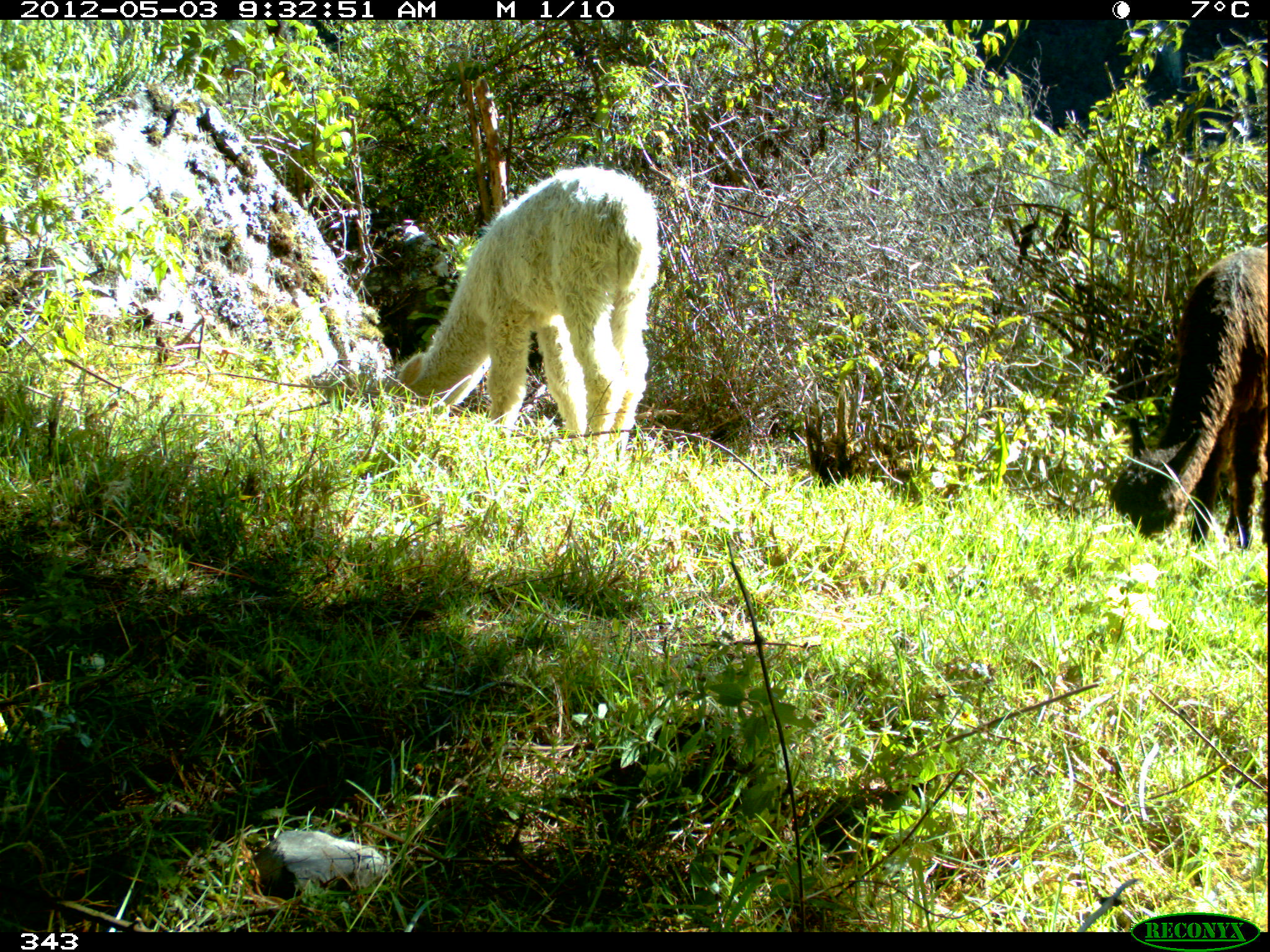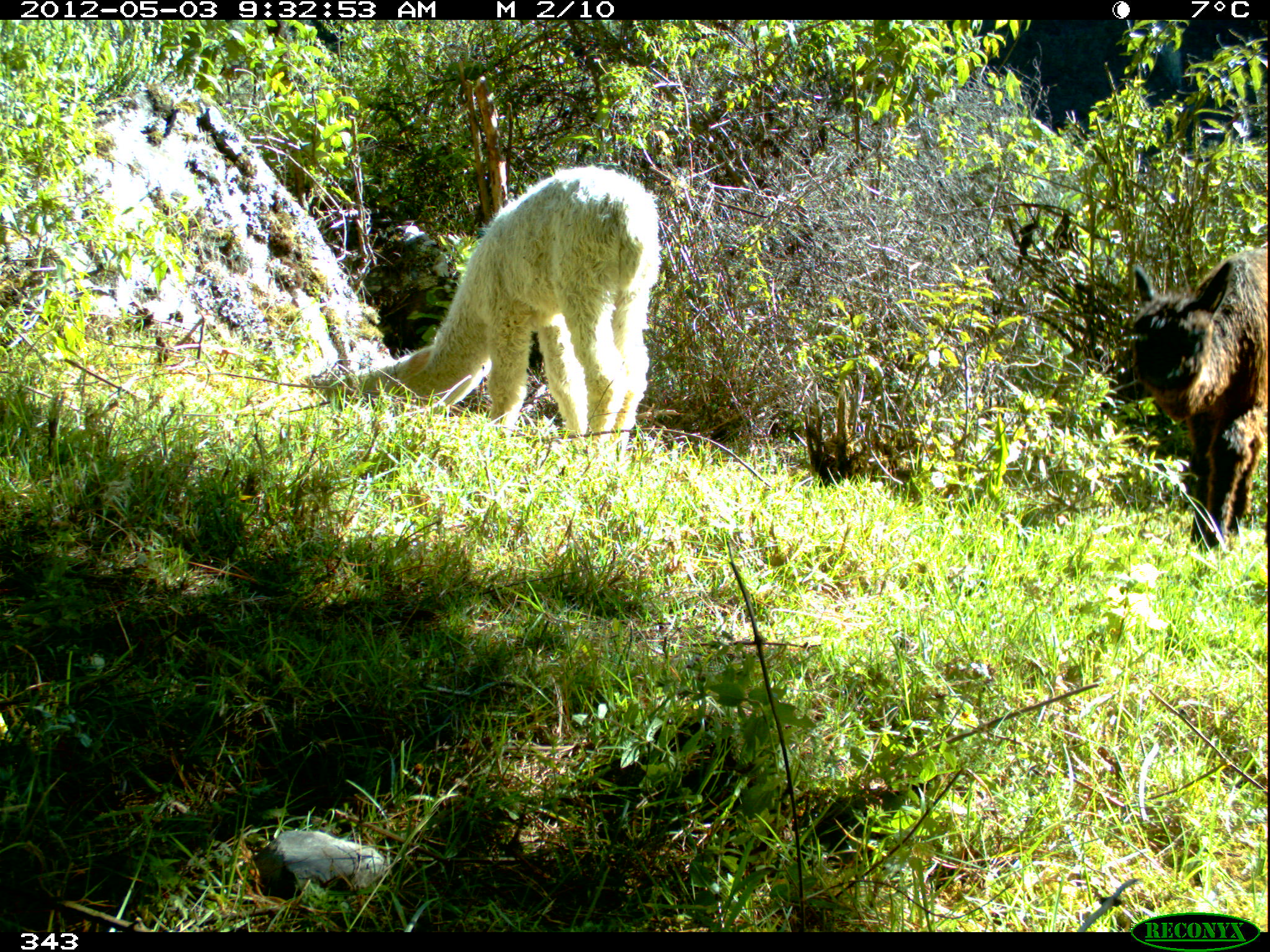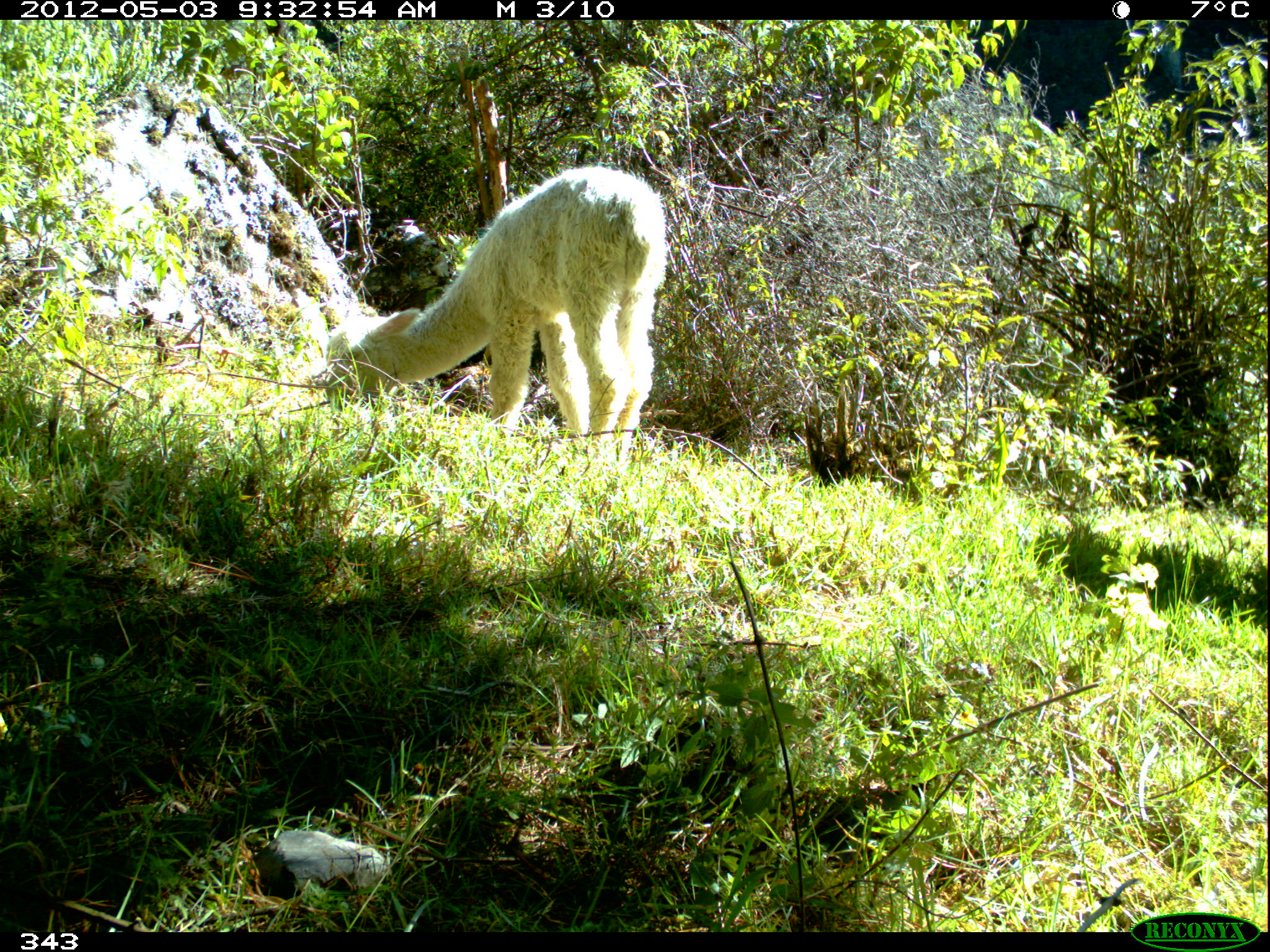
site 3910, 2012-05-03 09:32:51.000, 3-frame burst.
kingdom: Animalia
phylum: Chordata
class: Mammalia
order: Artiodactyla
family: Camelidae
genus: Vicugna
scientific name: Vicugna pacos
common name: alpaca